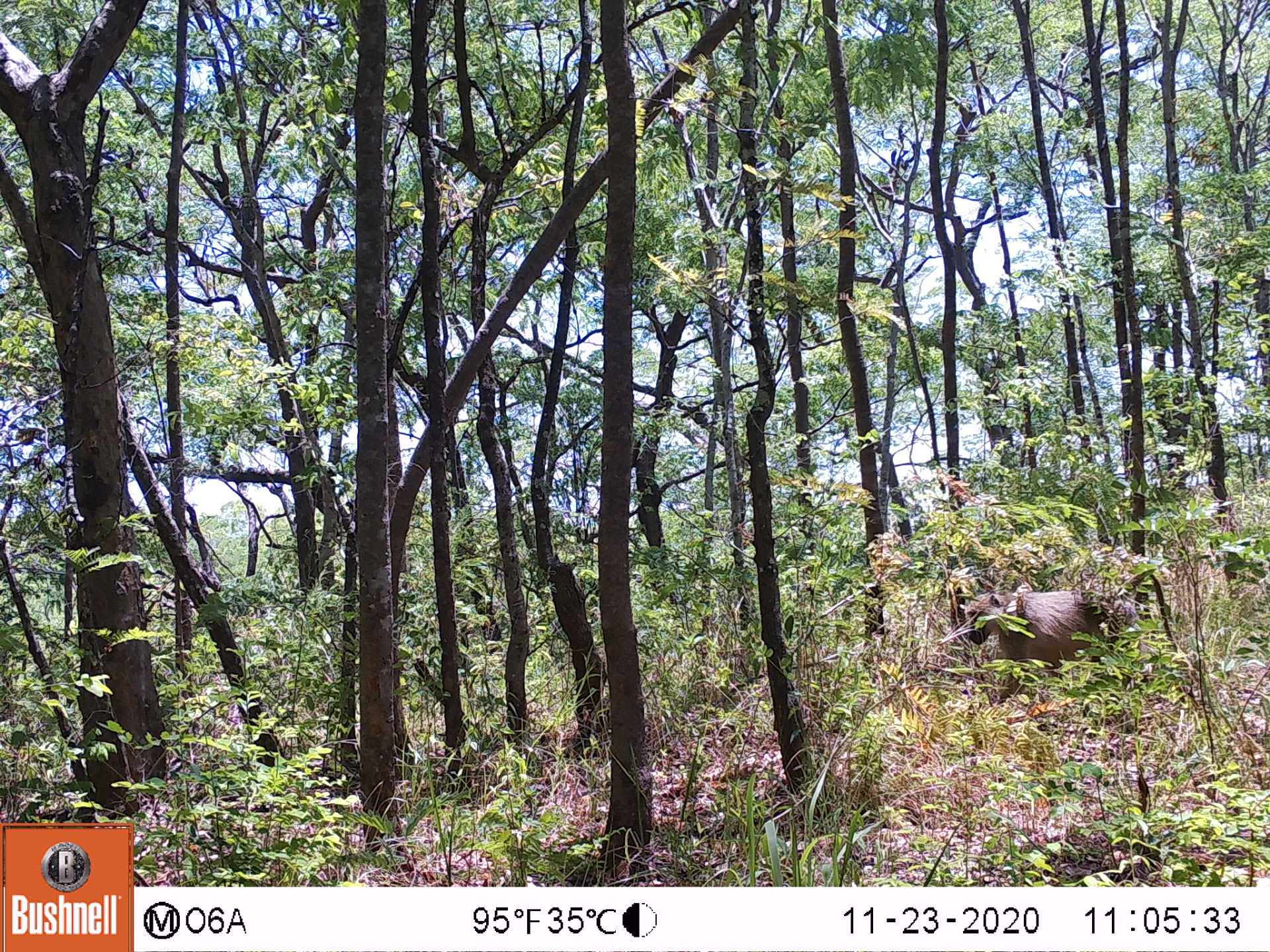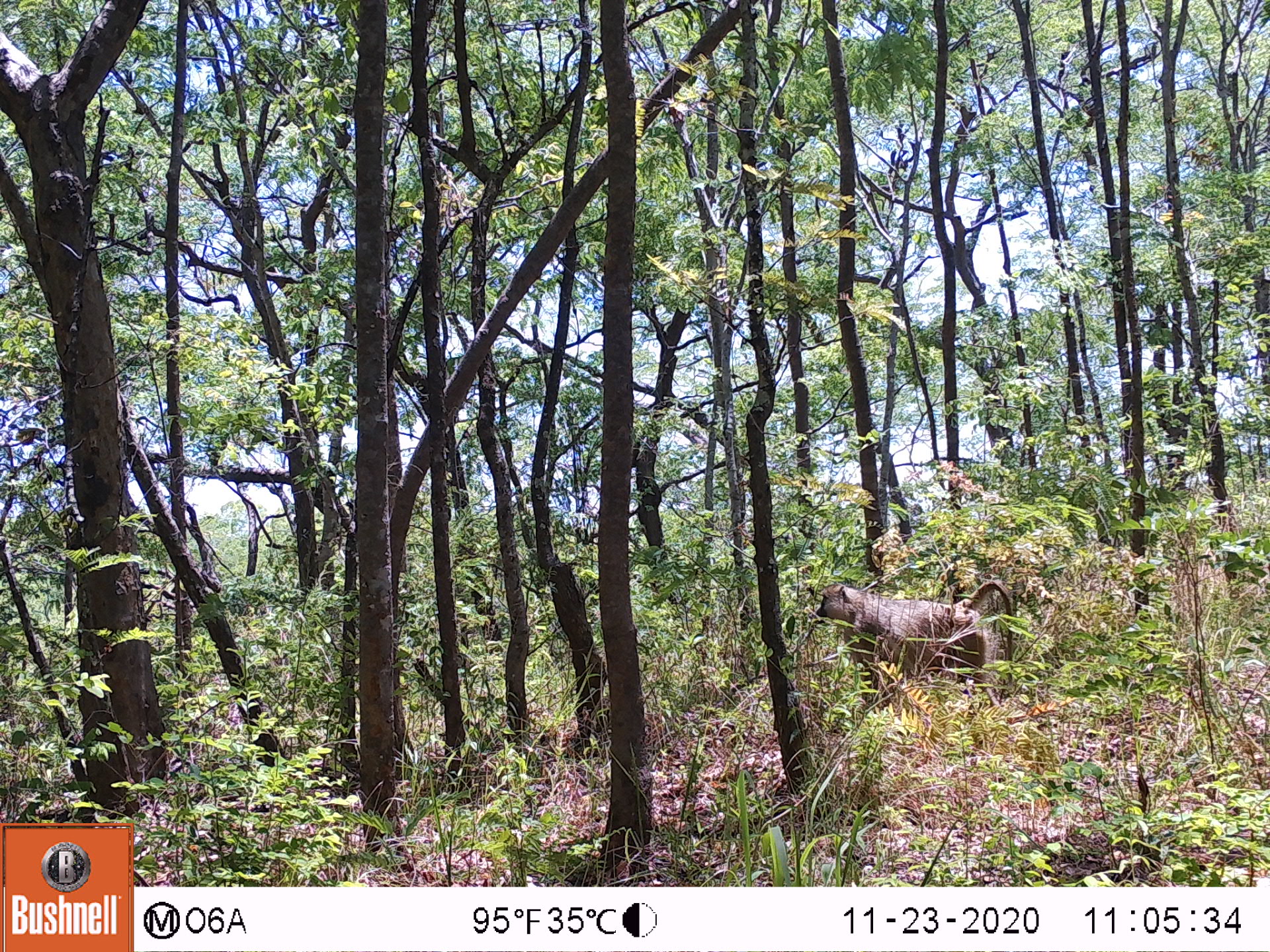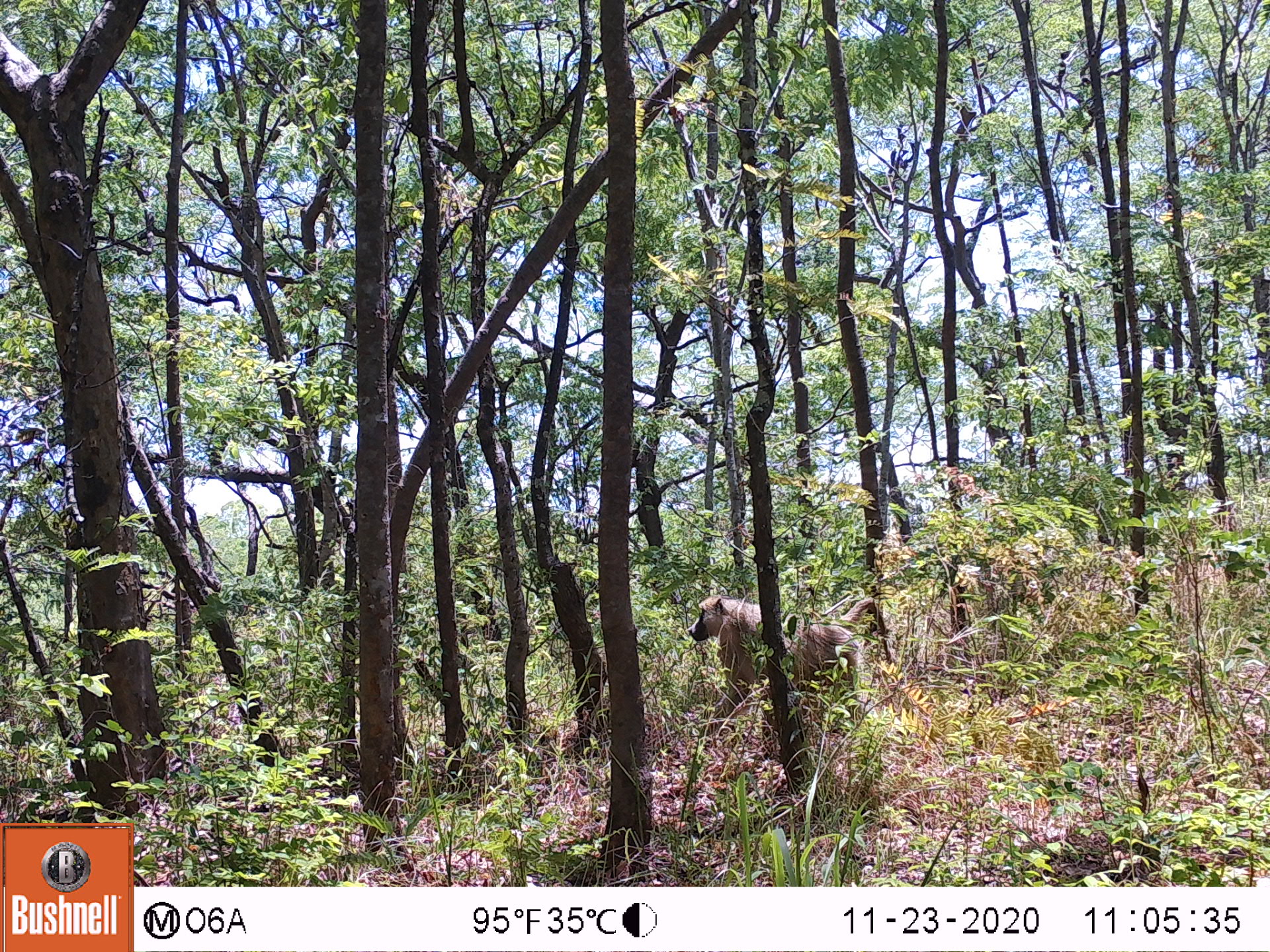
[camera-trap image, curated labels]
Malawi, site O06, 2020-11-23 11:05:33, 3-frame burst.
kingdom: Animalia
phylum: Chordata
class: Mammalia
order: Primates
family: Cercopithecidae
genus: Papio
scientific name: Papio cynocephalus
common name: yellow baboon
Yellow baboon (Papio cynocephalus), count 1.